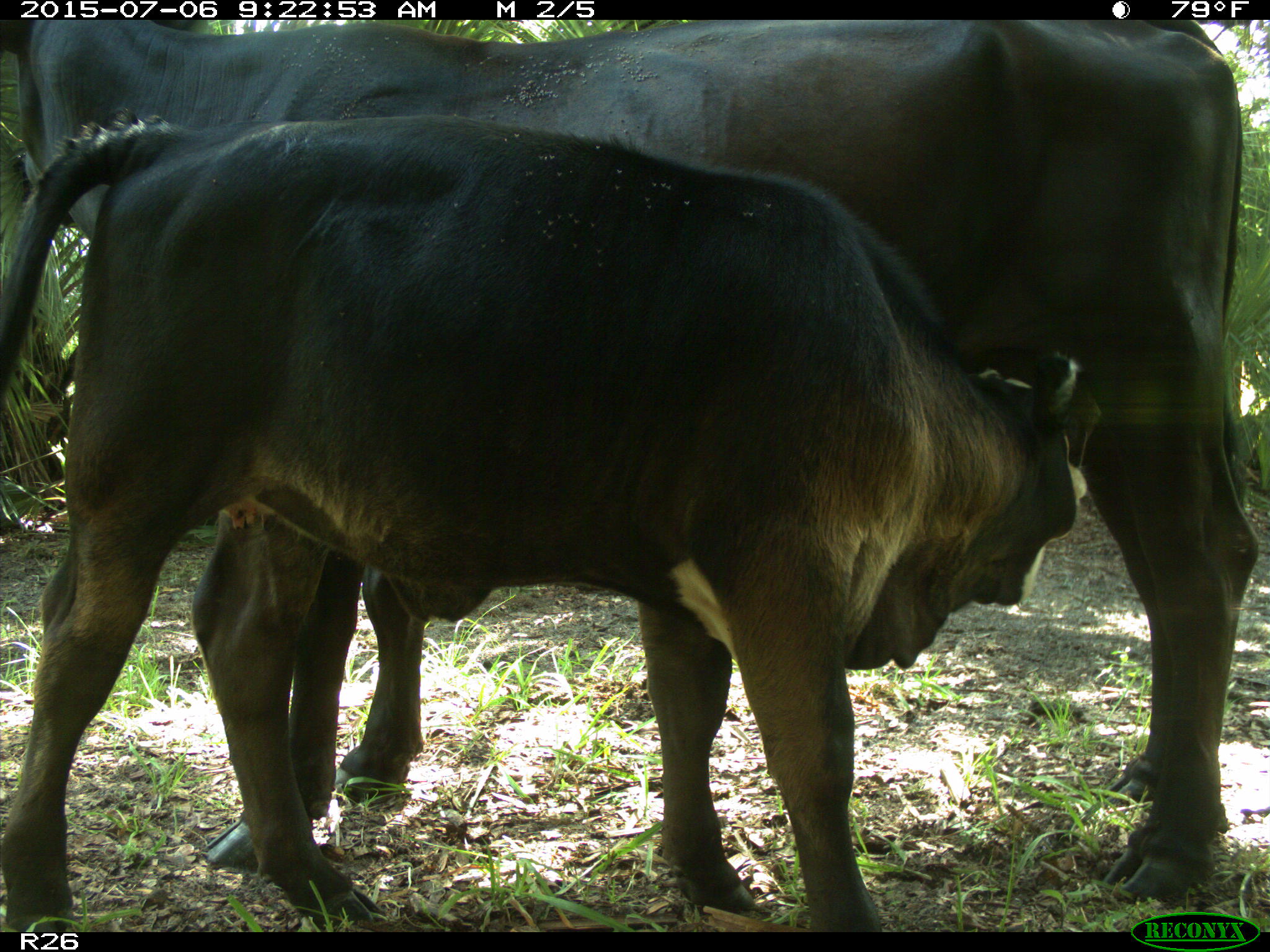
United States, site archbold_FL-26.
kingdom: Animalia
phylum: Chordata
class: Mammalia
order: Artiodactyla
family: Bovidae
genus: Bos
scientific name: Bos taurus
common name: domestic cow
Bos taurus (domestic cow).